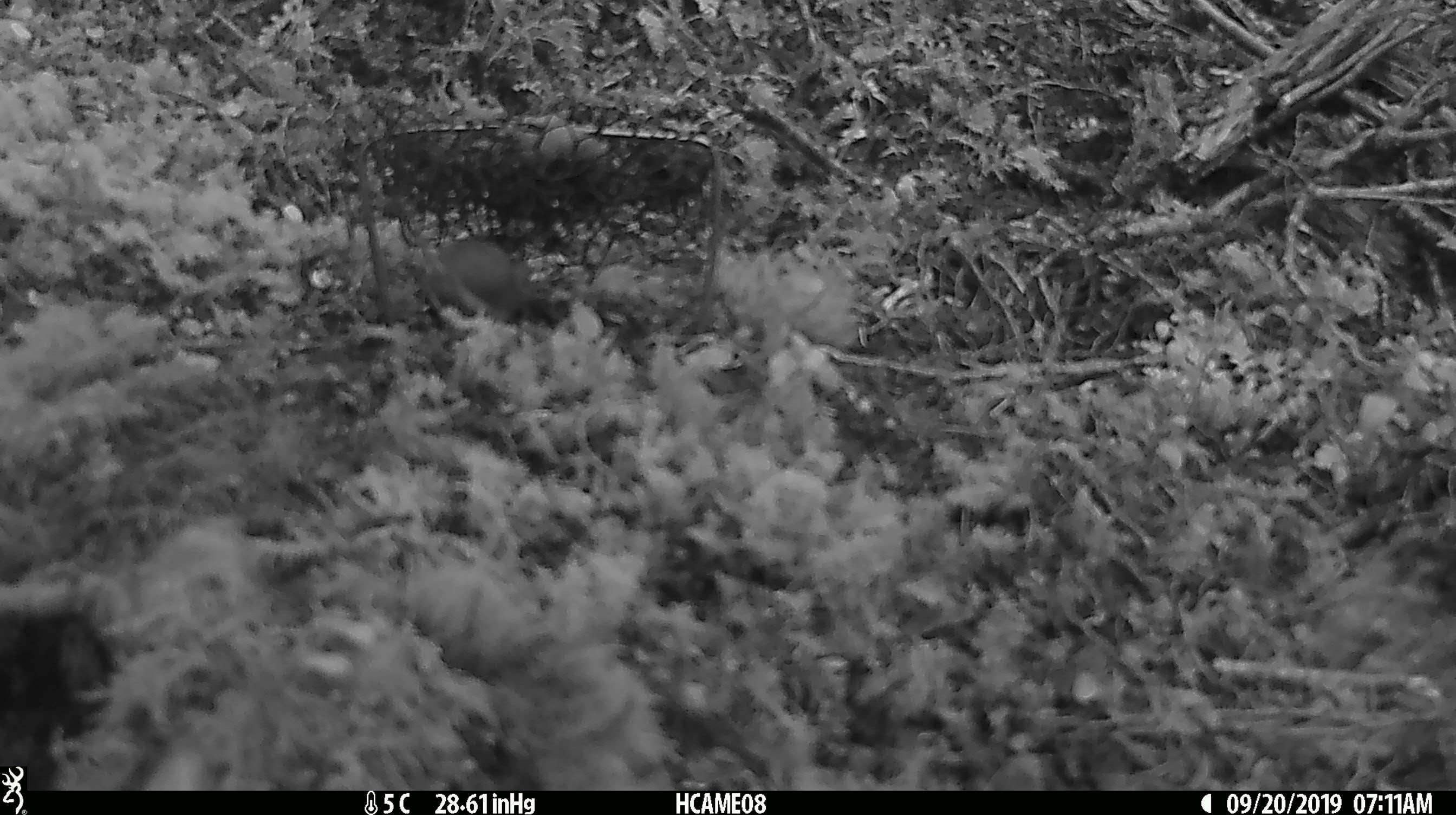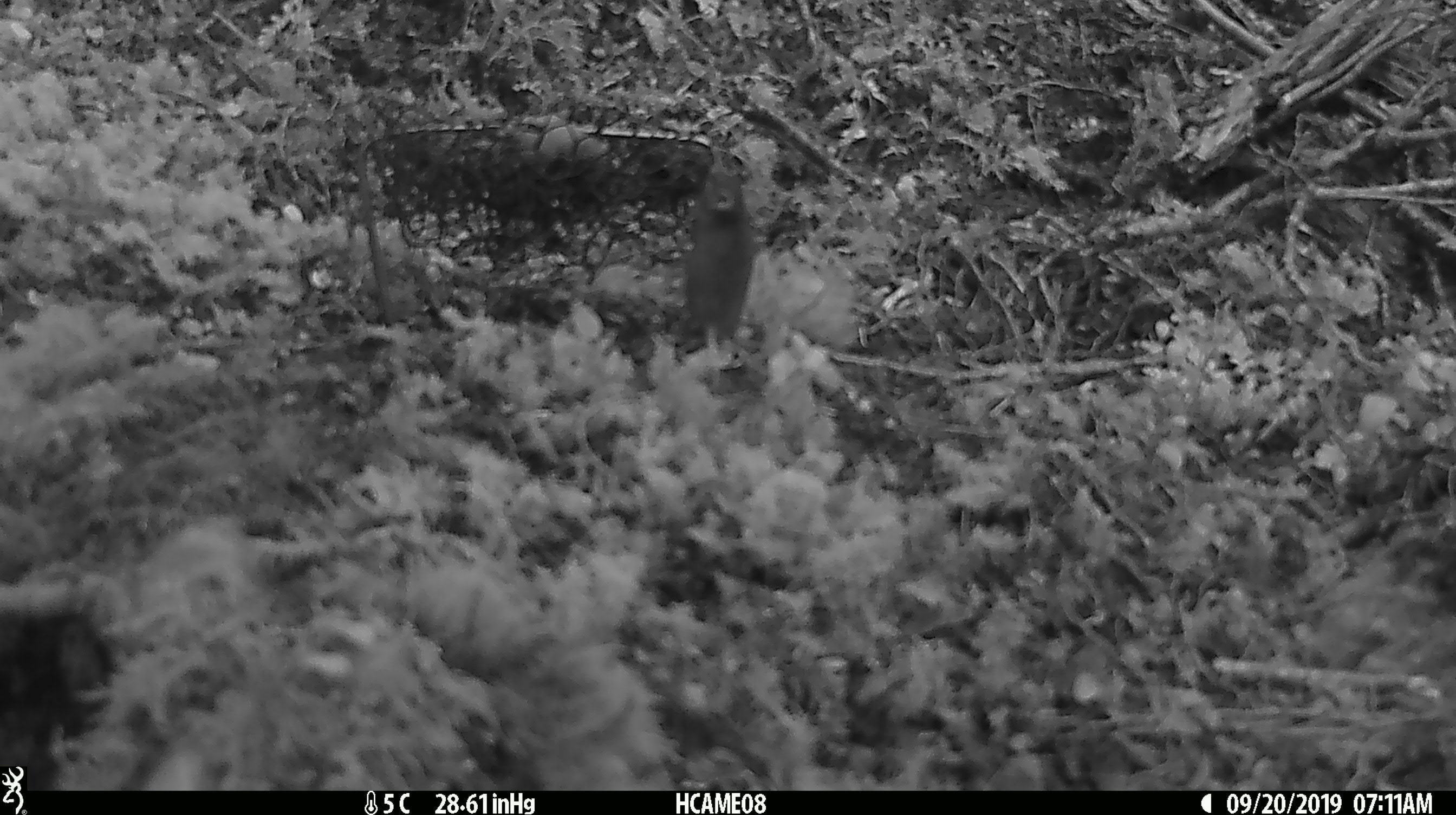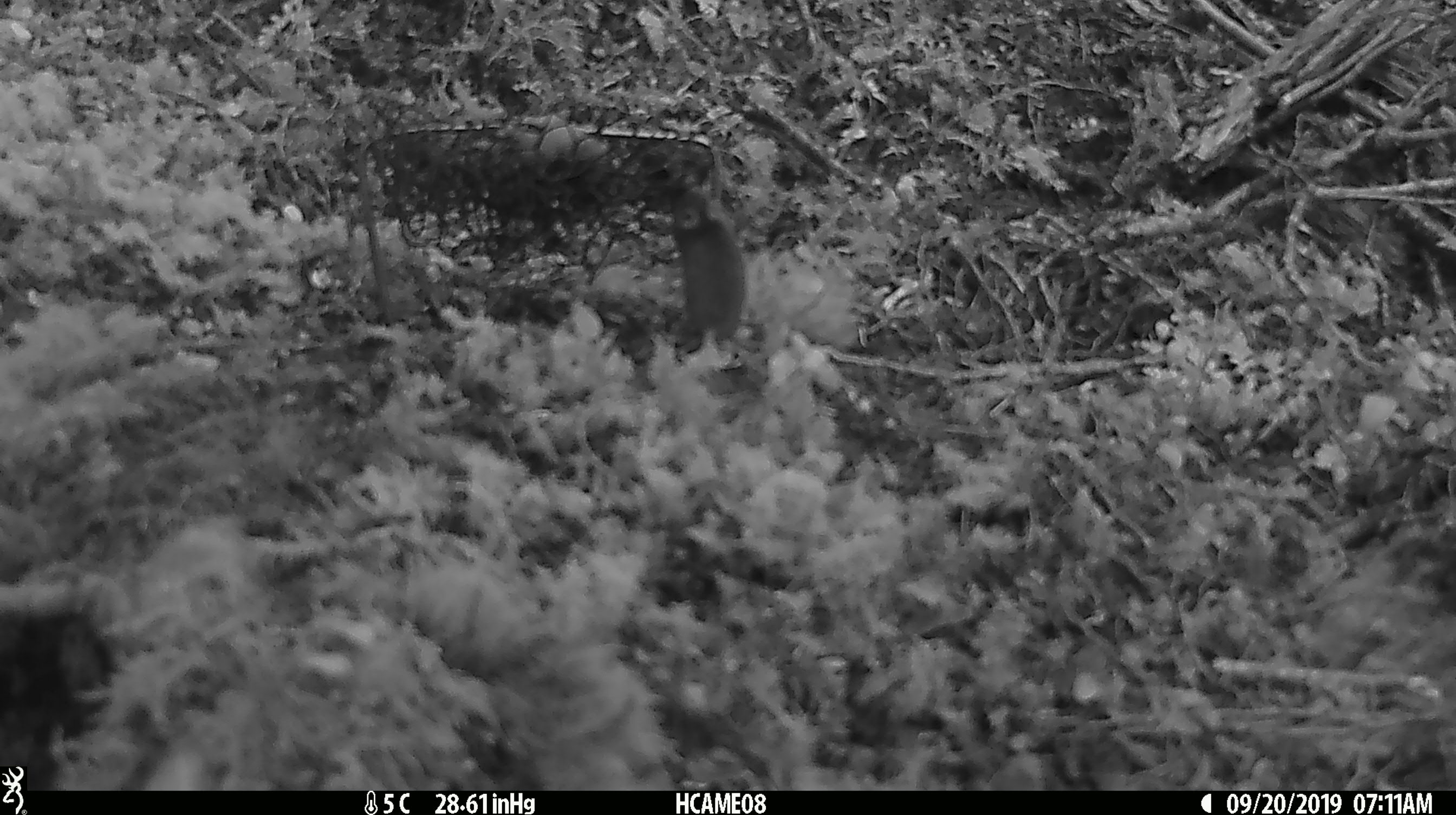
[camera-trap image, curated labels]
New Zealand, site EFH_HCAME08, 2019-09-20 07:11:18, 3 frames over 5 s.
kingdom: Animalia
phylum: Chordata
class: Mammalia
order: Rodentia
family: Muridae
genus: Mus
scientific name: Mus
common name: mouse